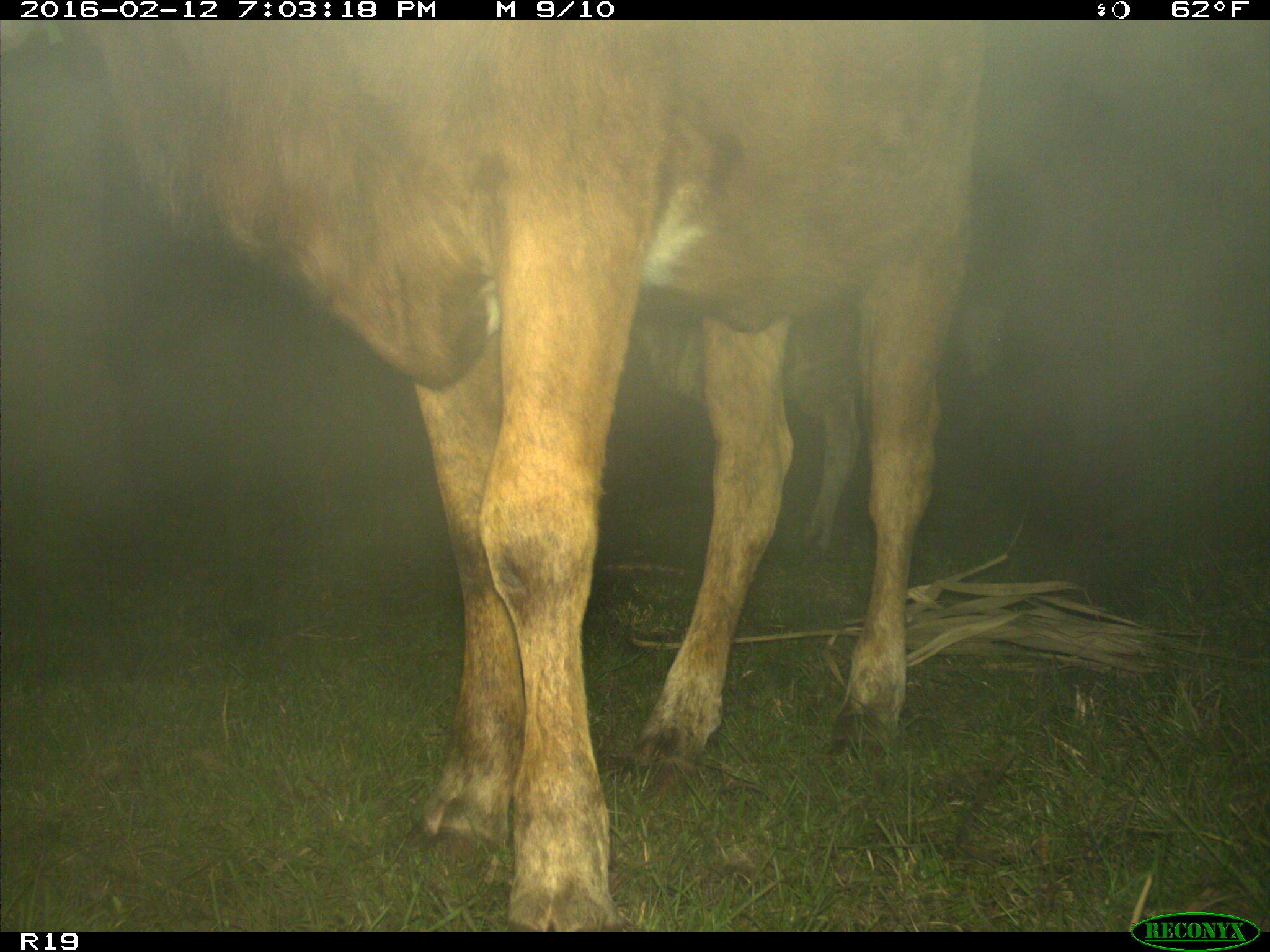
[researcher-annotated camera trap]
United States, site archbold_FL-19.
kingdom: Animalia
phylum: Chordata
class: Mammalia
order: Artiodactyla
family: Bovidae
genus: Bos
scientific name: Bos taurus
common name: domestic cow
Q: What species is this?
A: Bos taurus (domestic cow).